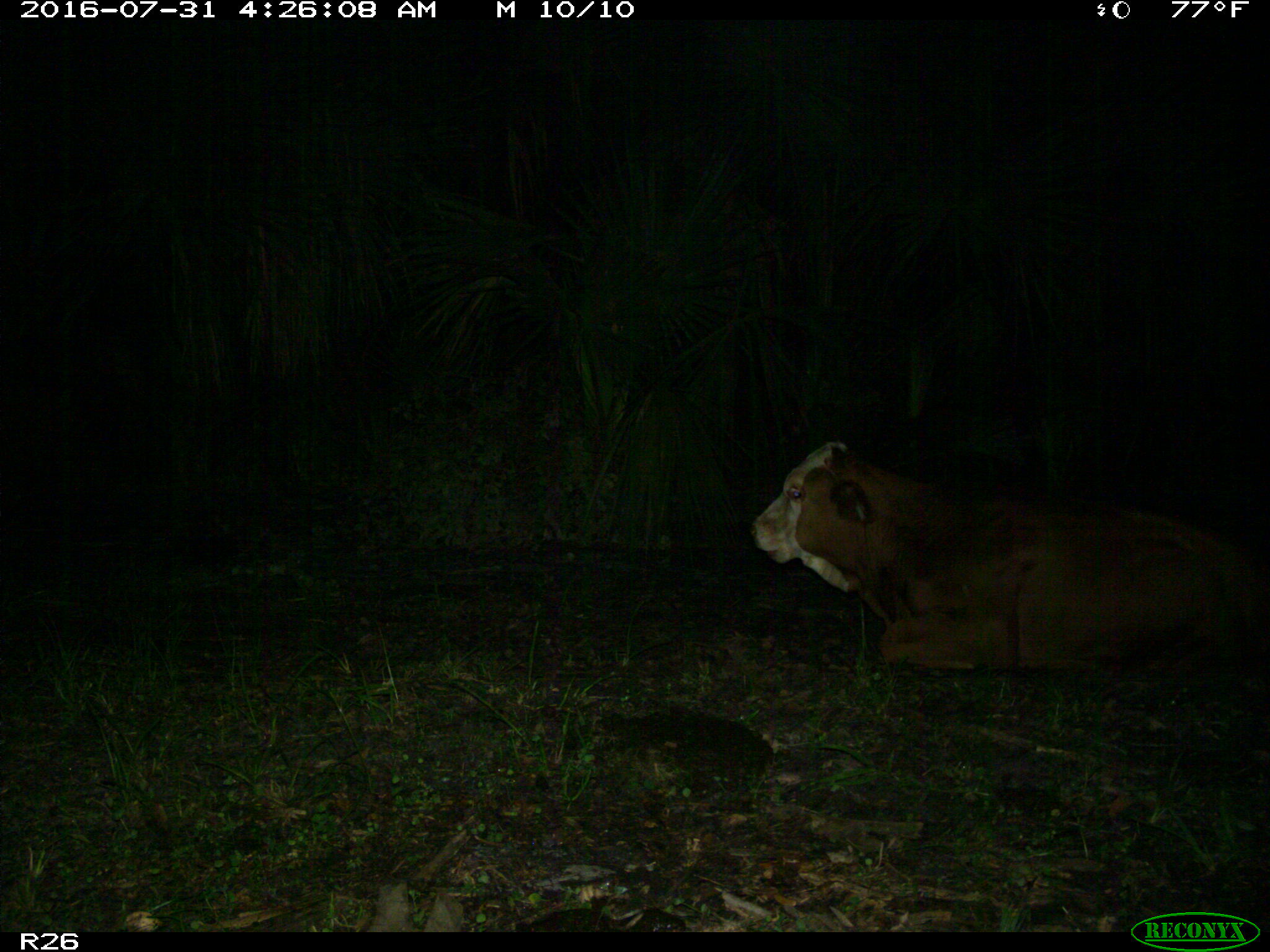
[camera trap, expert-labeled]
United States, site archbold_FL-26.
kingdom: Animalia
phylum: Chordata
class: Mammalia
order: Artiodactyla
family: Bovidae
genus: Bos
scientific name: Bos taurus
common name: domestic cow